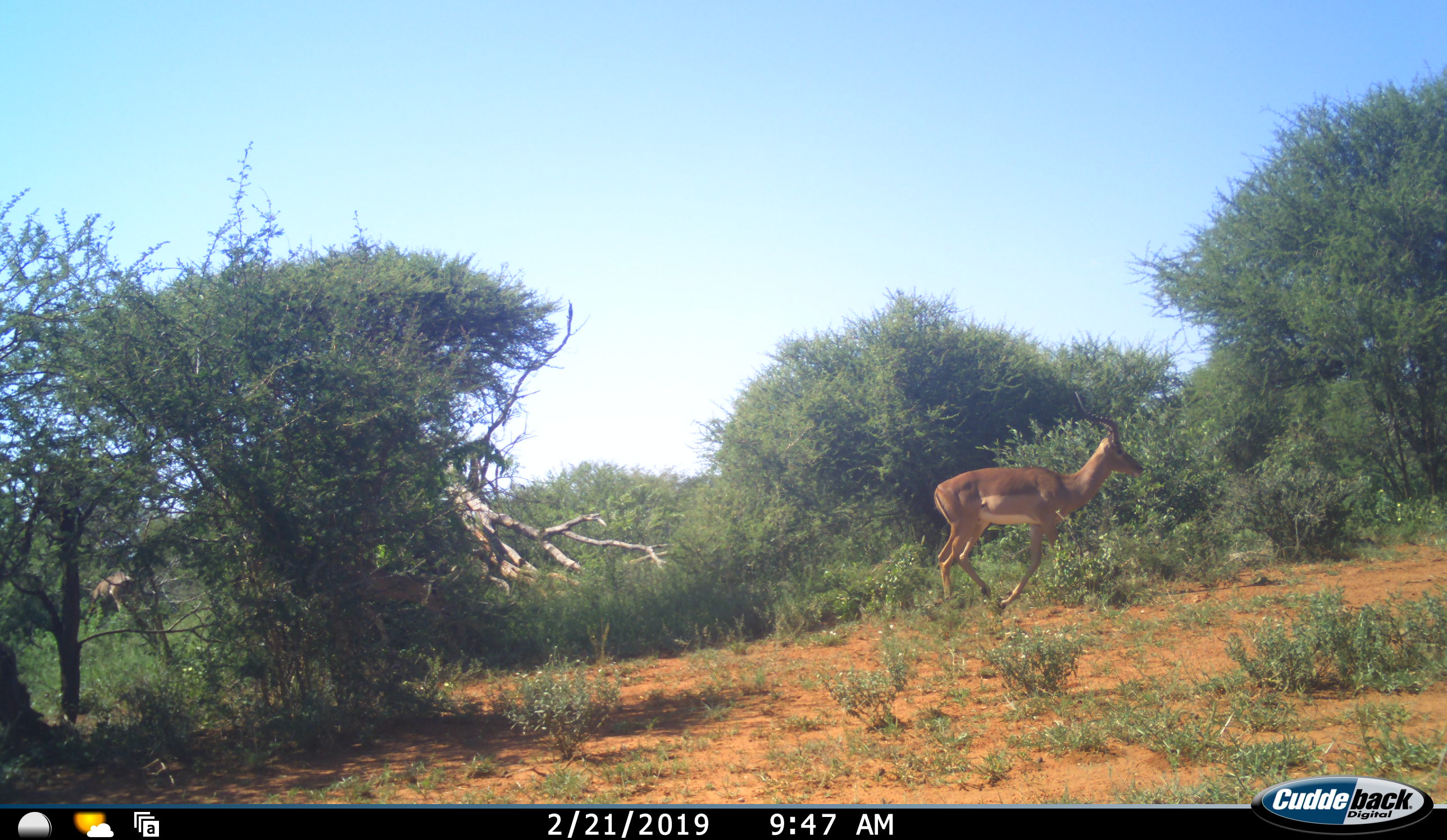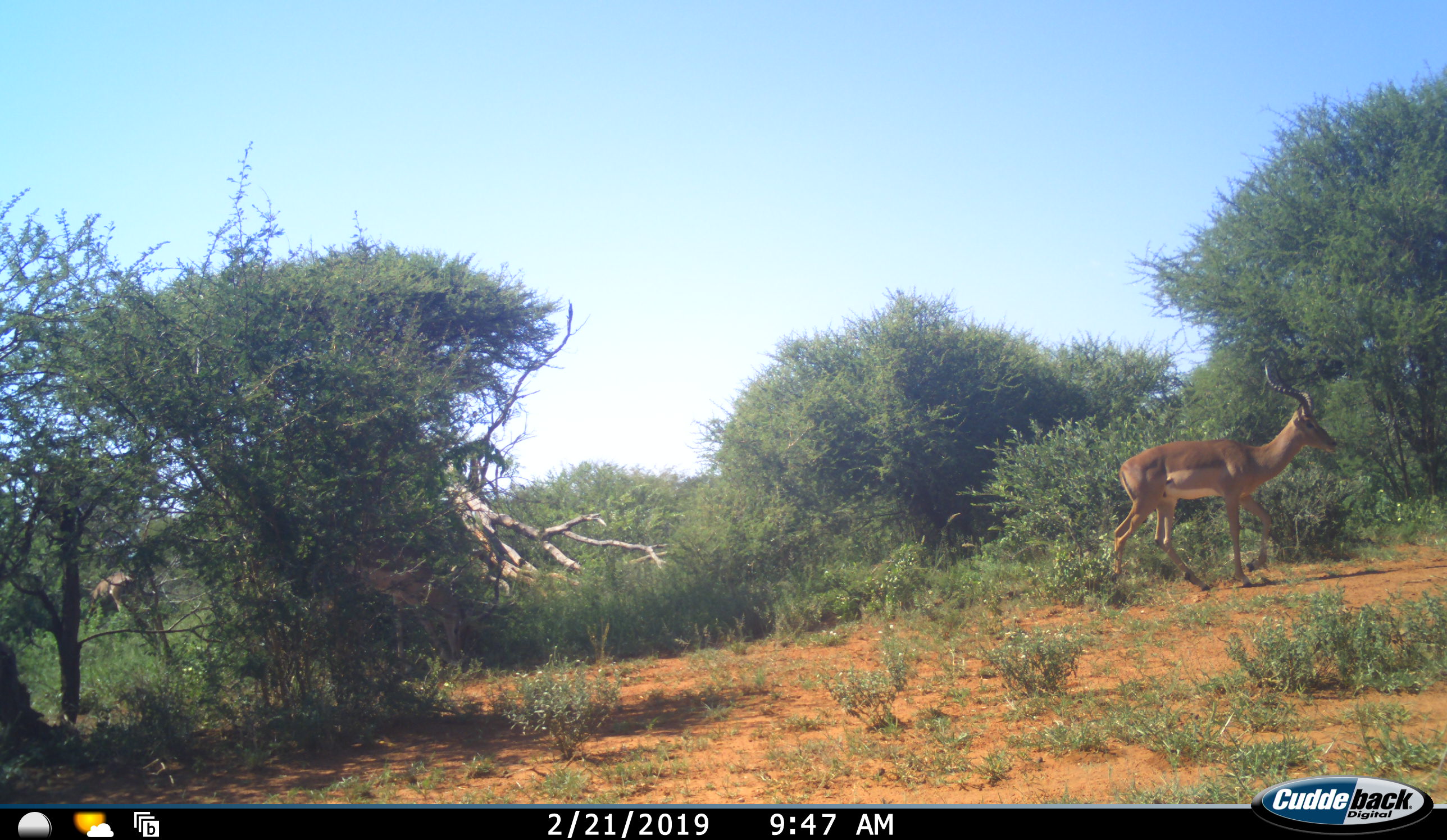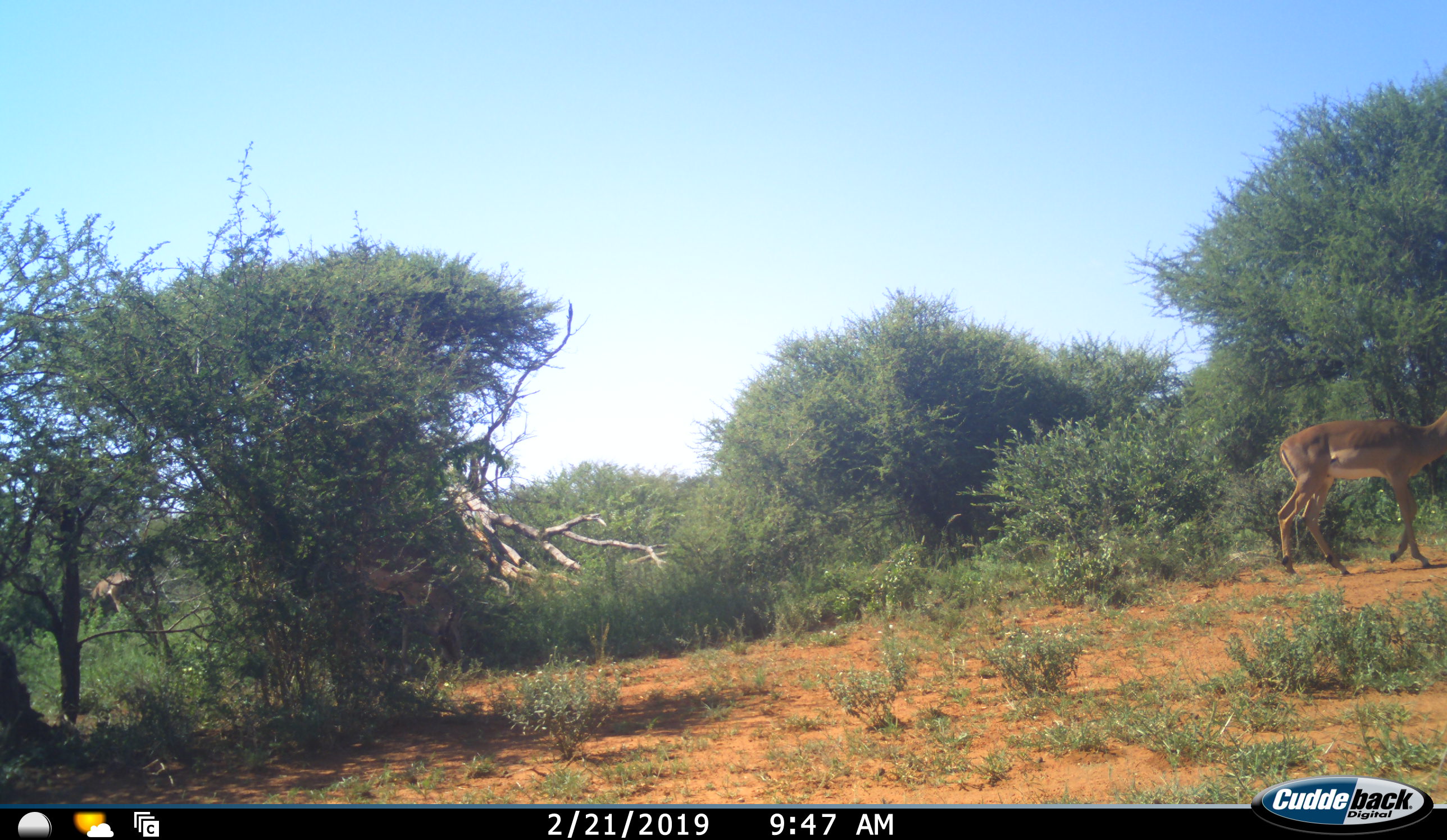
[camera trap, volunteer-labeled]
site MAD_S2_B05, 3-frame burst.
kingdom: Animalia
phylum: Chordata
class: Mammalia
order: Artiodactyla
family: Bovidae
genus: Aepyceros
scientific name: Aepyceros melampus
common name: impala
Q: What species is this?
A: Impala (Aepyceros melampus).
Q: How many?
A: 3.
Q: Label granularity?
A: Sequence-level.